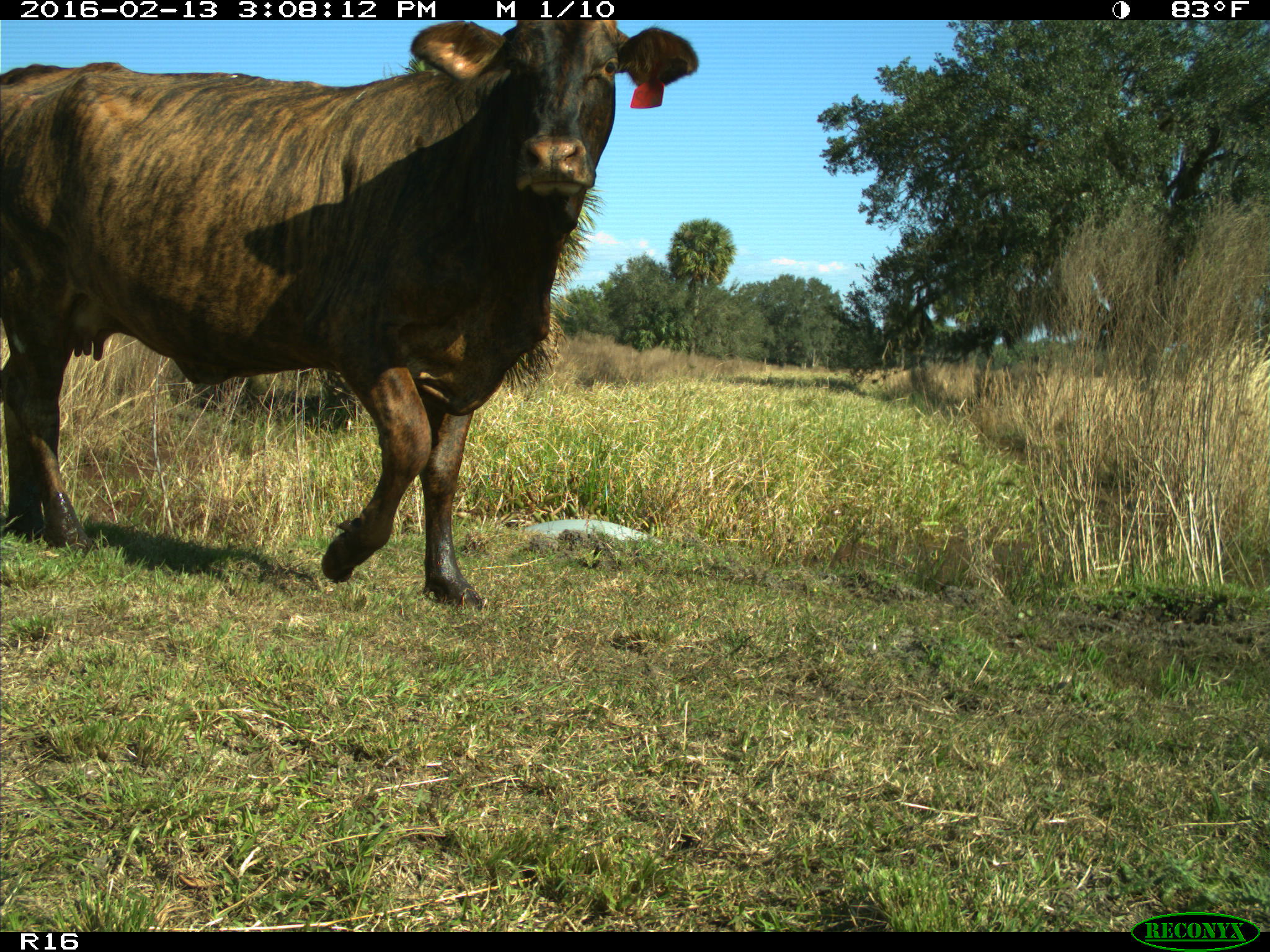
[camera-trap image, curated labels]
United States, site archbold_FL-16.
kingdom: Animalia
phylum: Chordata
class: Mammalia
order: Artiodactyla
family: Bovidae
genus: Bos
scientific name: Bos taurus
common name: domestic cow